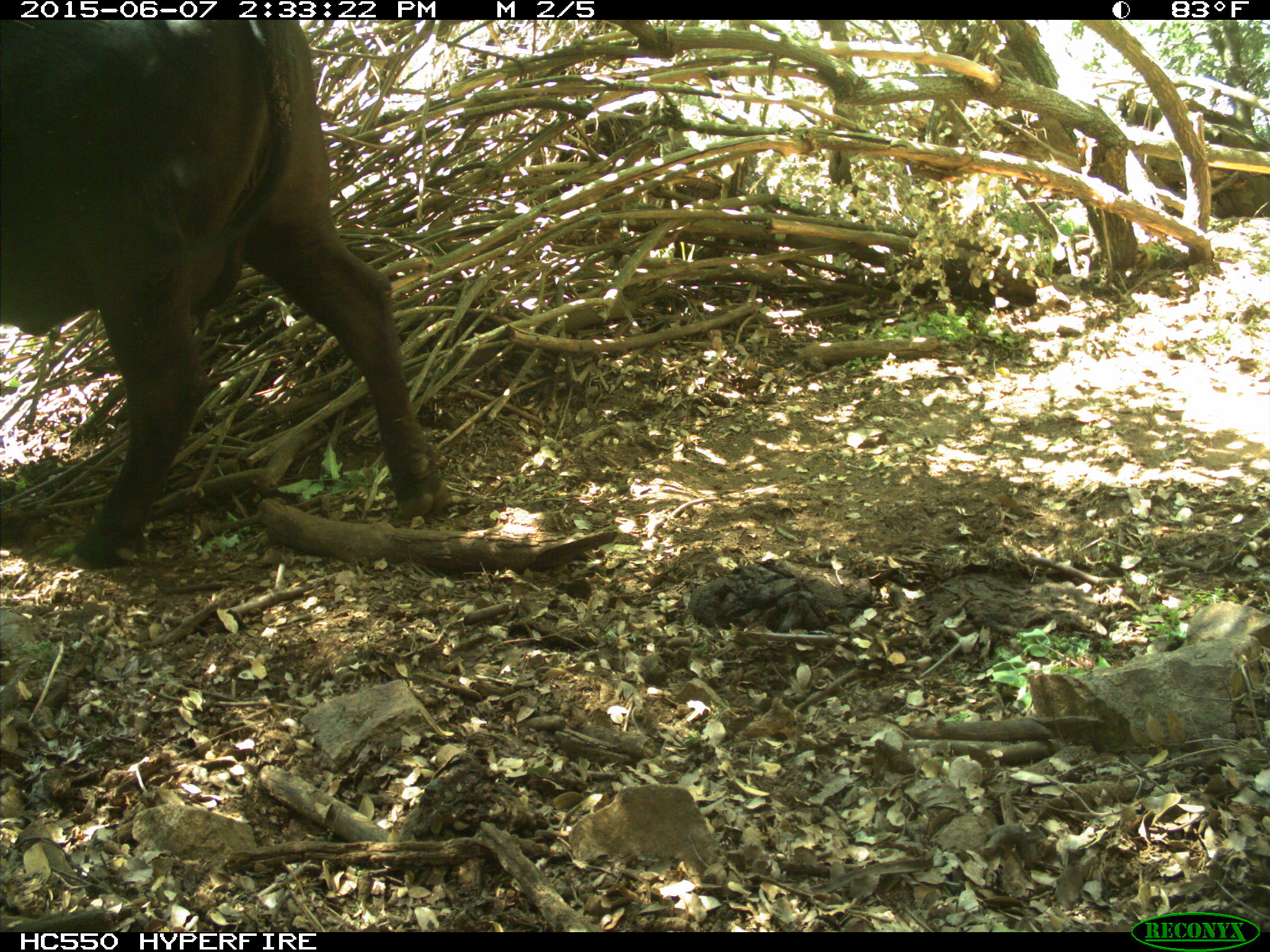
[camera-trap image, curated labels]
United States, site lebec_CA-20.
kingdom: Animalia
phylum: Chordata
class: Mammalia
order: Artiodactyla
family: Bovidae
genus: Bos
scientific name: Bos taurus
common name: domestic cow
Bos taurus (domestic cow).